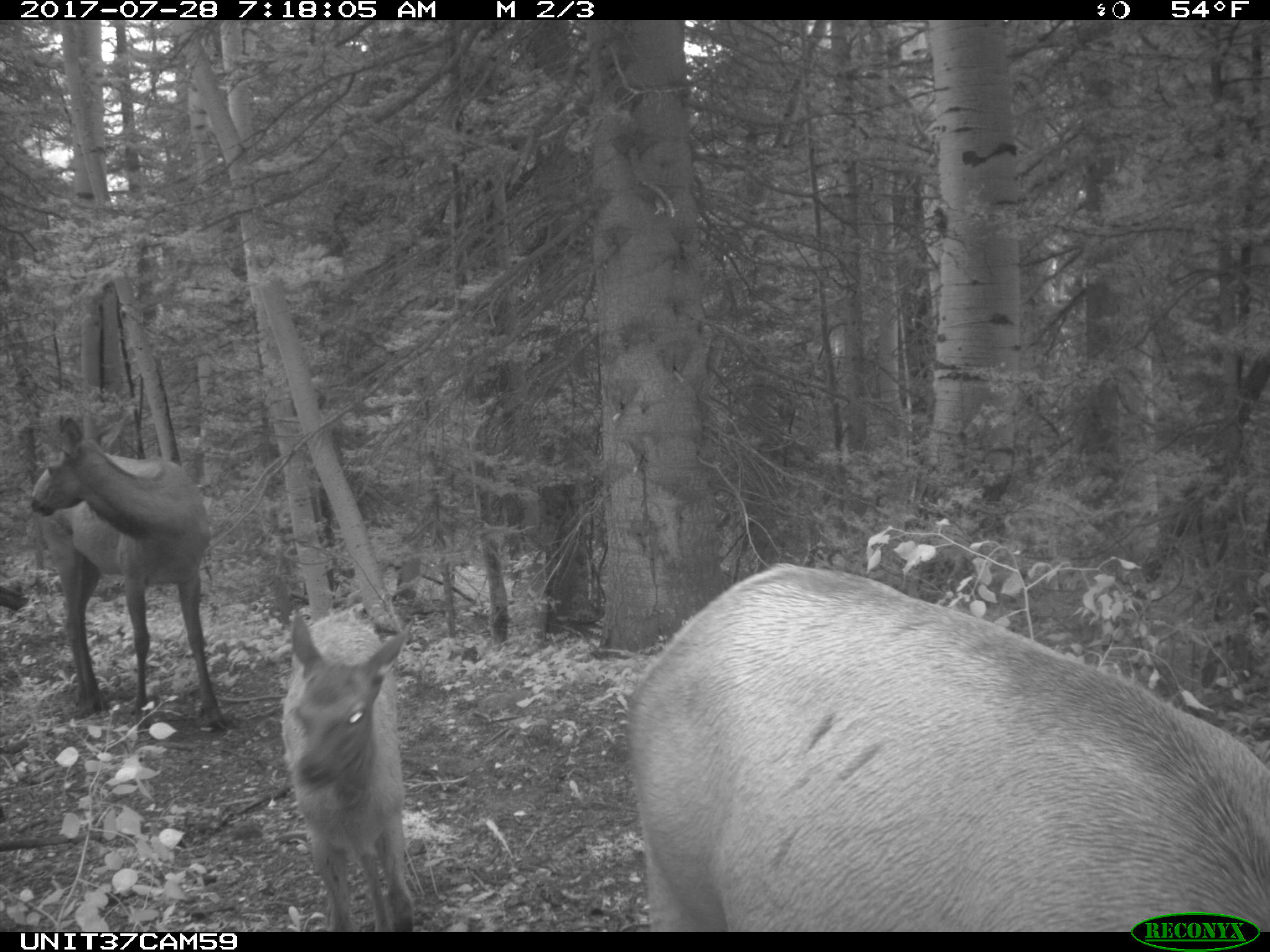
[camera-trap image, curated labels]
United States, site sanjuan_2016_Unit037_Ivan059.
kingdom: Animalia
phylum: Chordata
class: Mammalia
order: Artiodactyla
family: Cervidae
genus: Cervus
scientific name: Cervus elaphus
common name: red deer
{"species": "Cervus elaphus (red deer)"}